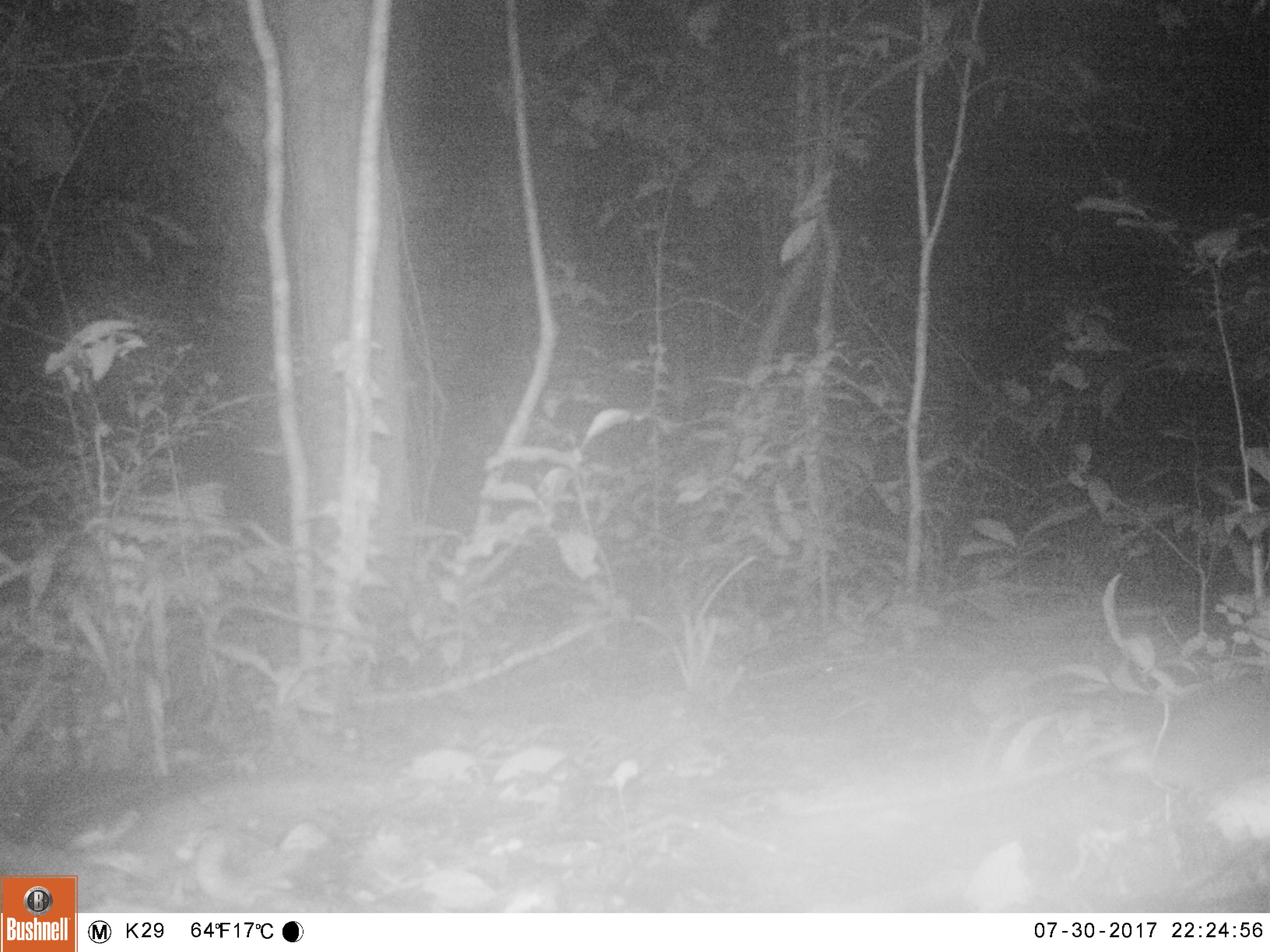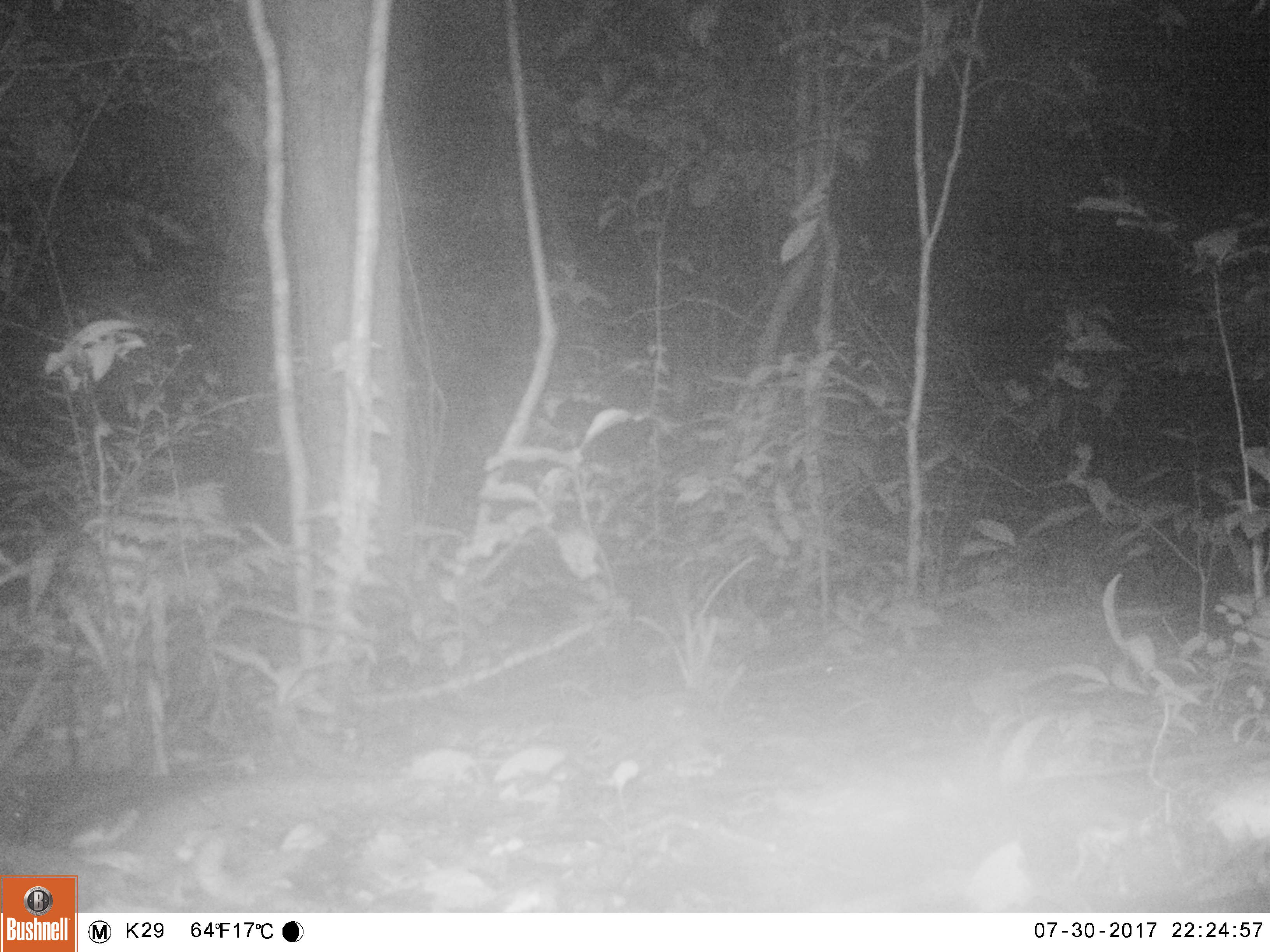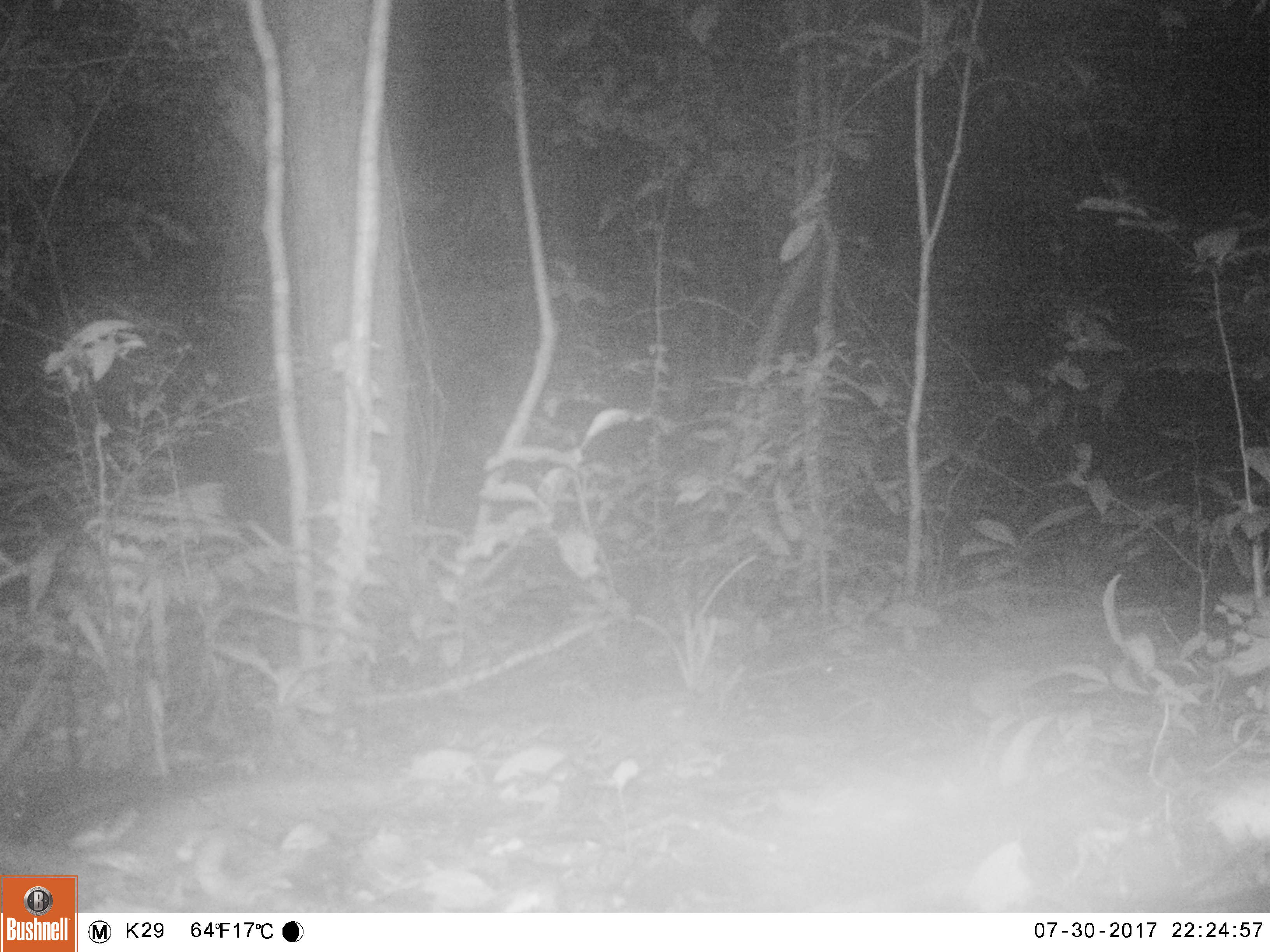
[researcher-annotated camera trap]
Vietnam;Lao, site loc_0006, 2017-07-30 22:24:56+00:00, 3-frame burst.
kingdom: Animalia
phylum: Chordata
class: Mammalia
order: Rodentia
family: Muridae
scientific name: Muridae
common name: old-world mice and rats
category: unidentified murid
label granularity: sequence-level